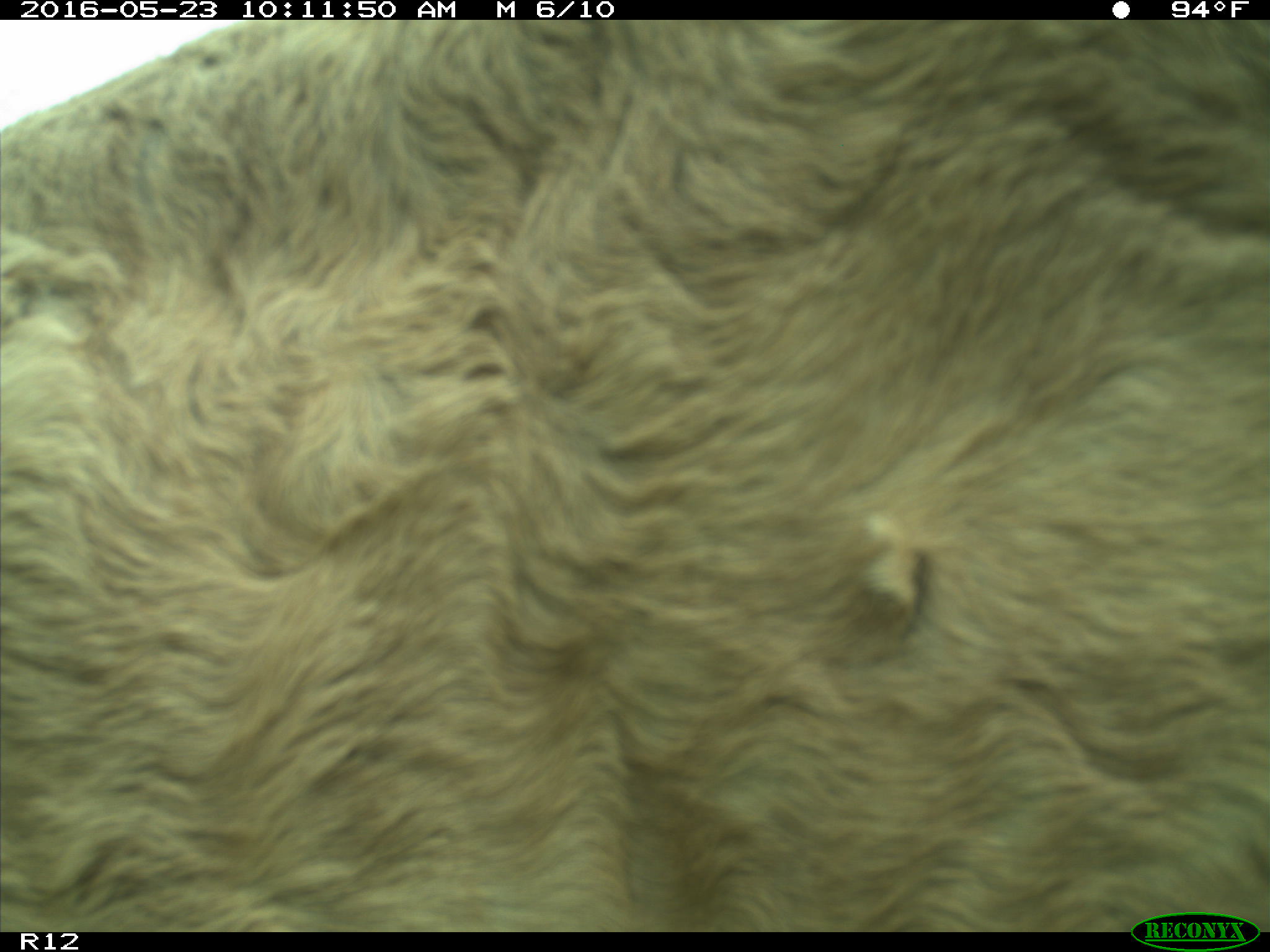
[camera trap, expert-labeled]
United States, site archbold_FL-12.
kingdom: Animalia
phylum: Chordata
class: Mammalia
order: Artiodactyla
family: Bovidae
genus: Bos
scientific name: Bos taurus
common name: domestic cow